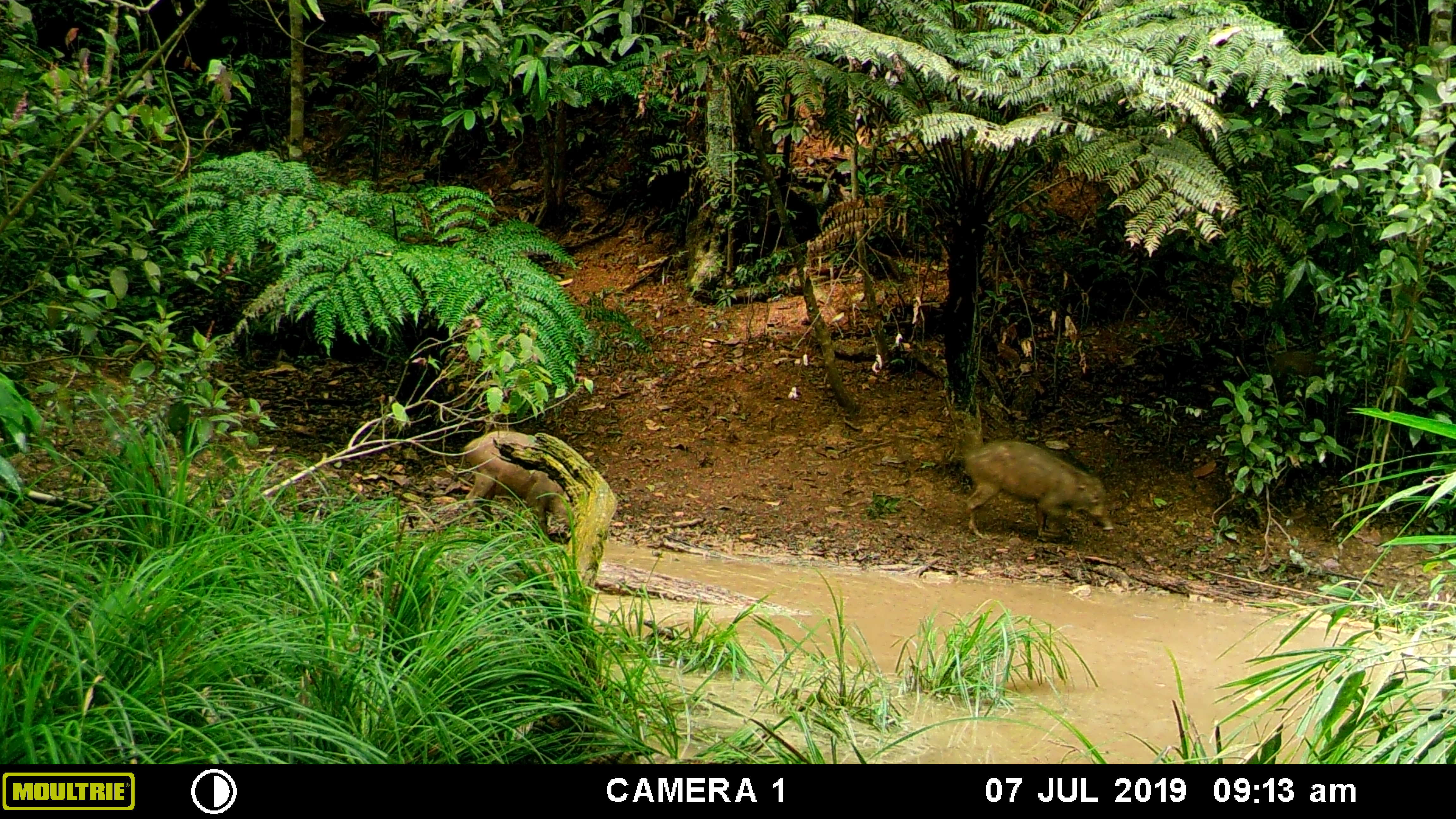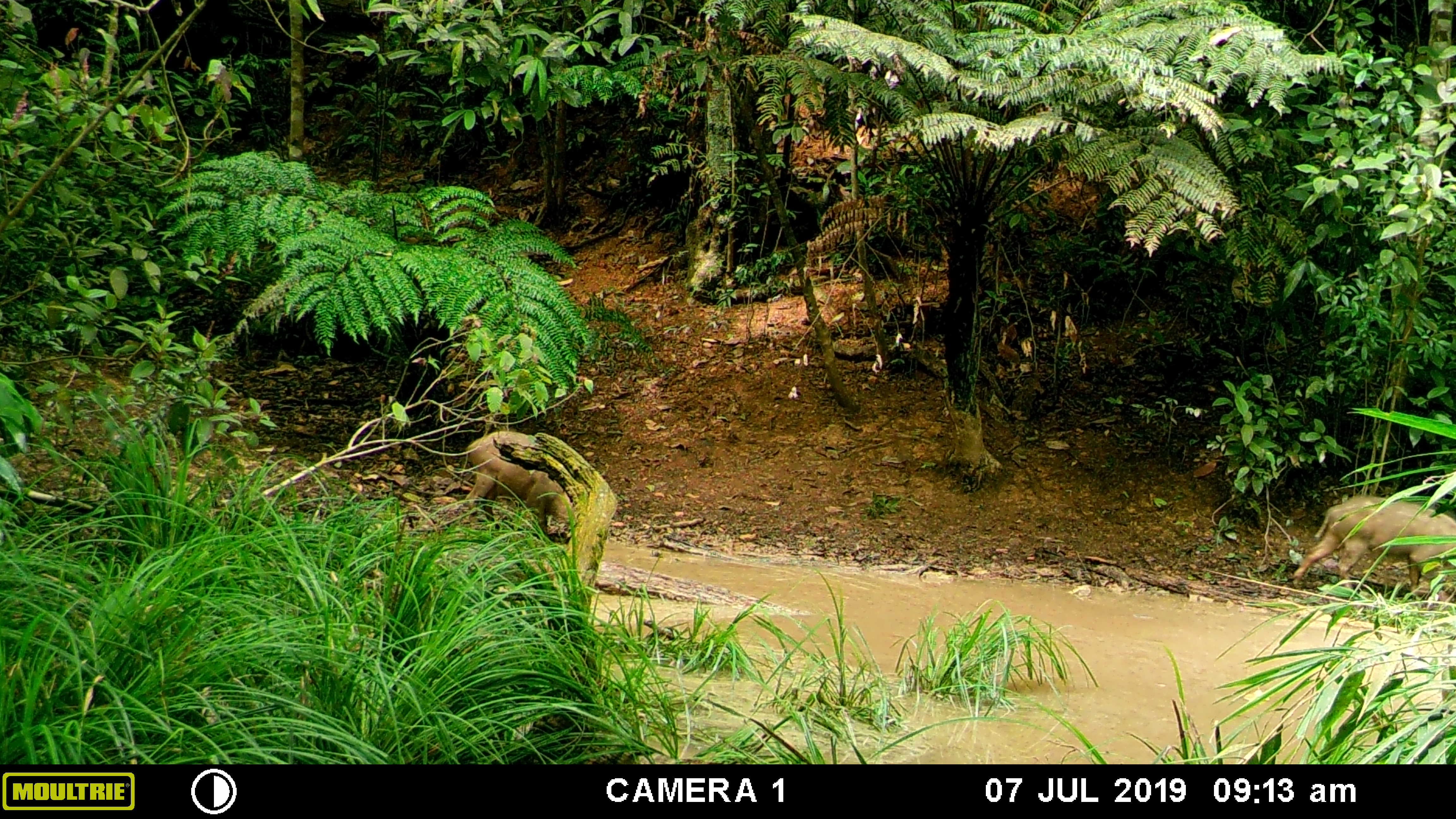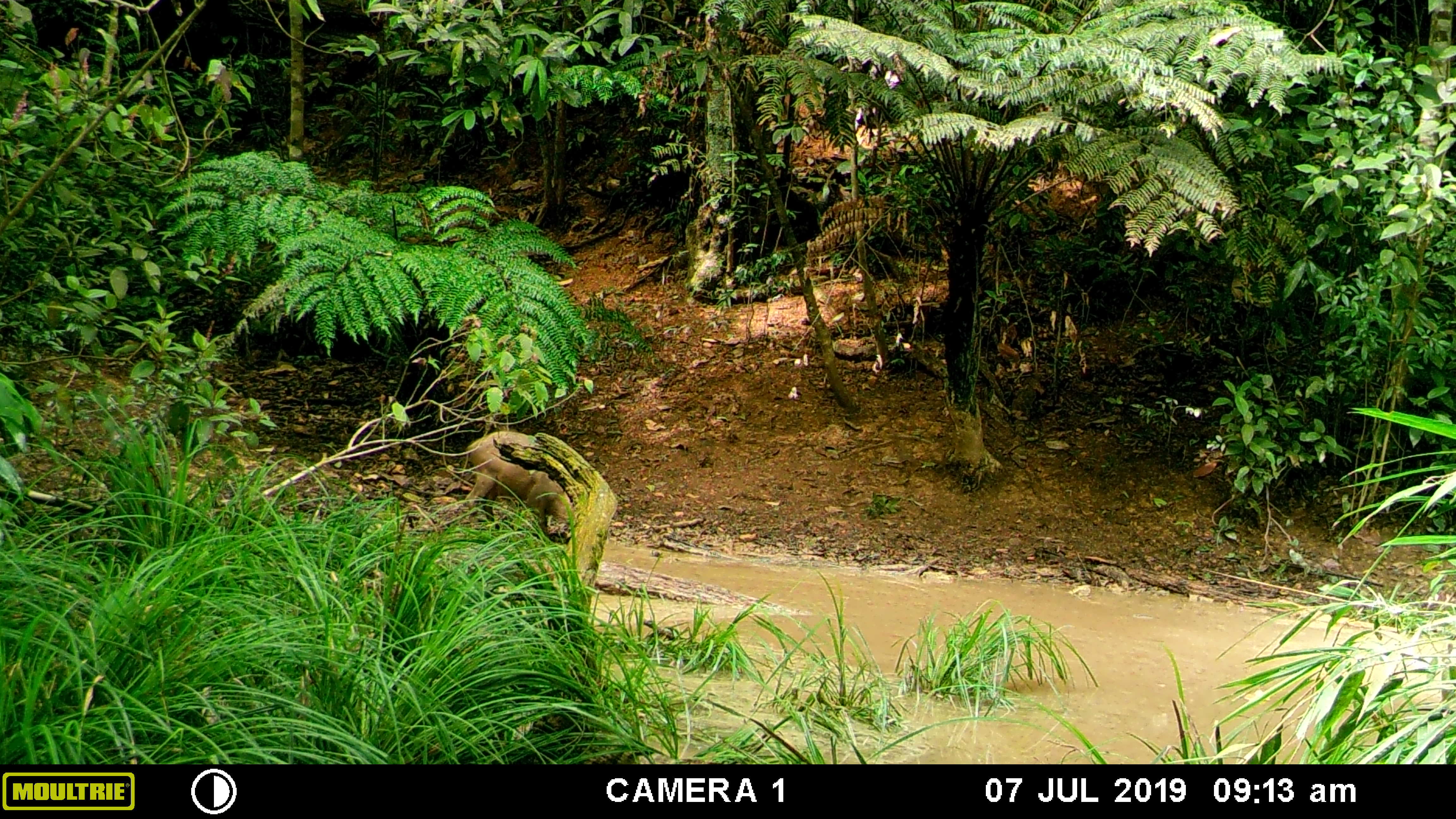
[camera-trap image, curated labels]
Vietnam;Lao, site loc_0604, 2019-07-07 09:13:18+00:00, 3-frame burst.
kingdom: Animalia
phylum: Chordata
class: Mammalia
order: Artiodactyla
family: Suidae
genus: Sus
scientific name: Sus scrofa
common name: eurasian wild pig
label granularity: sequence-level